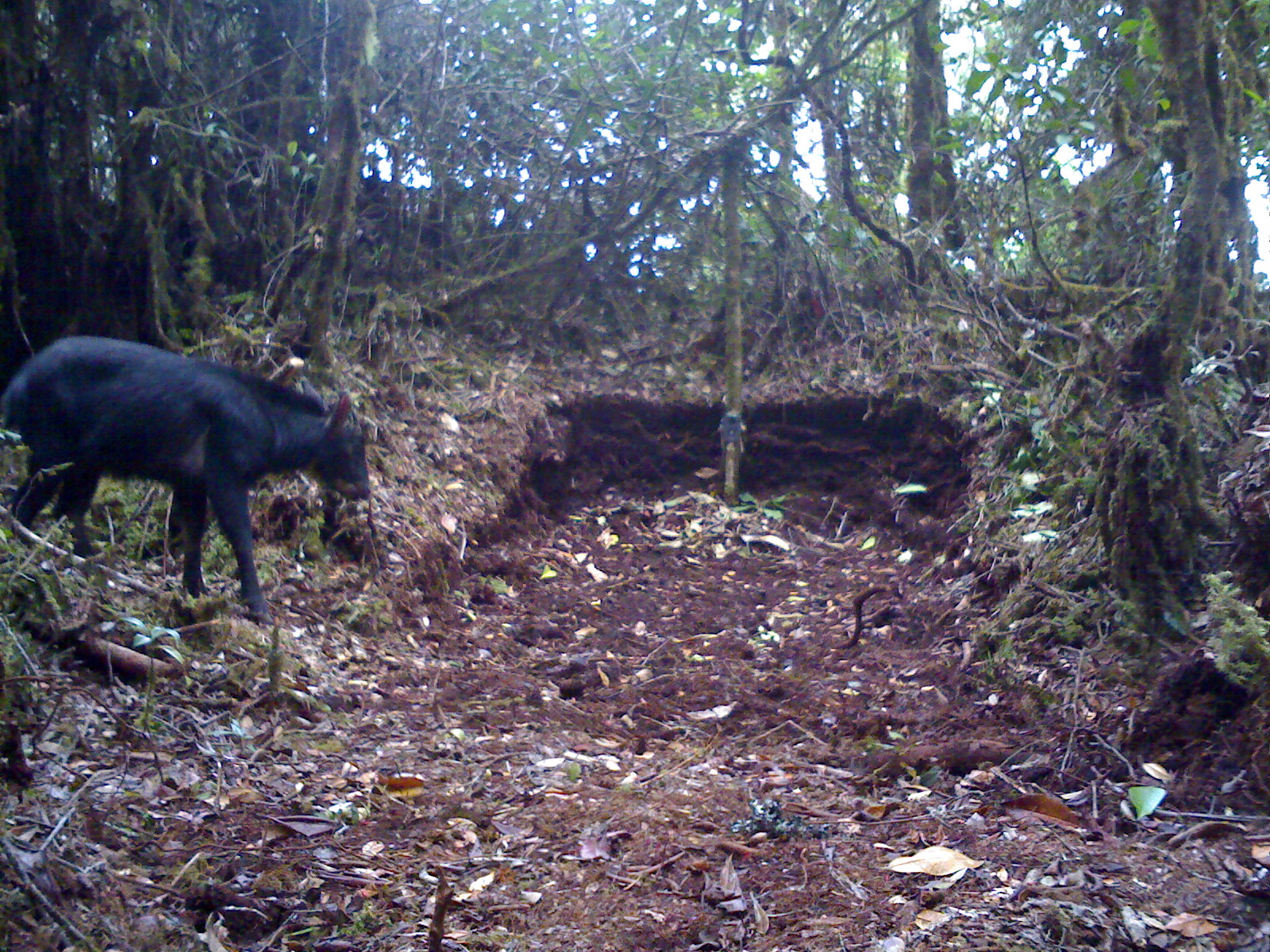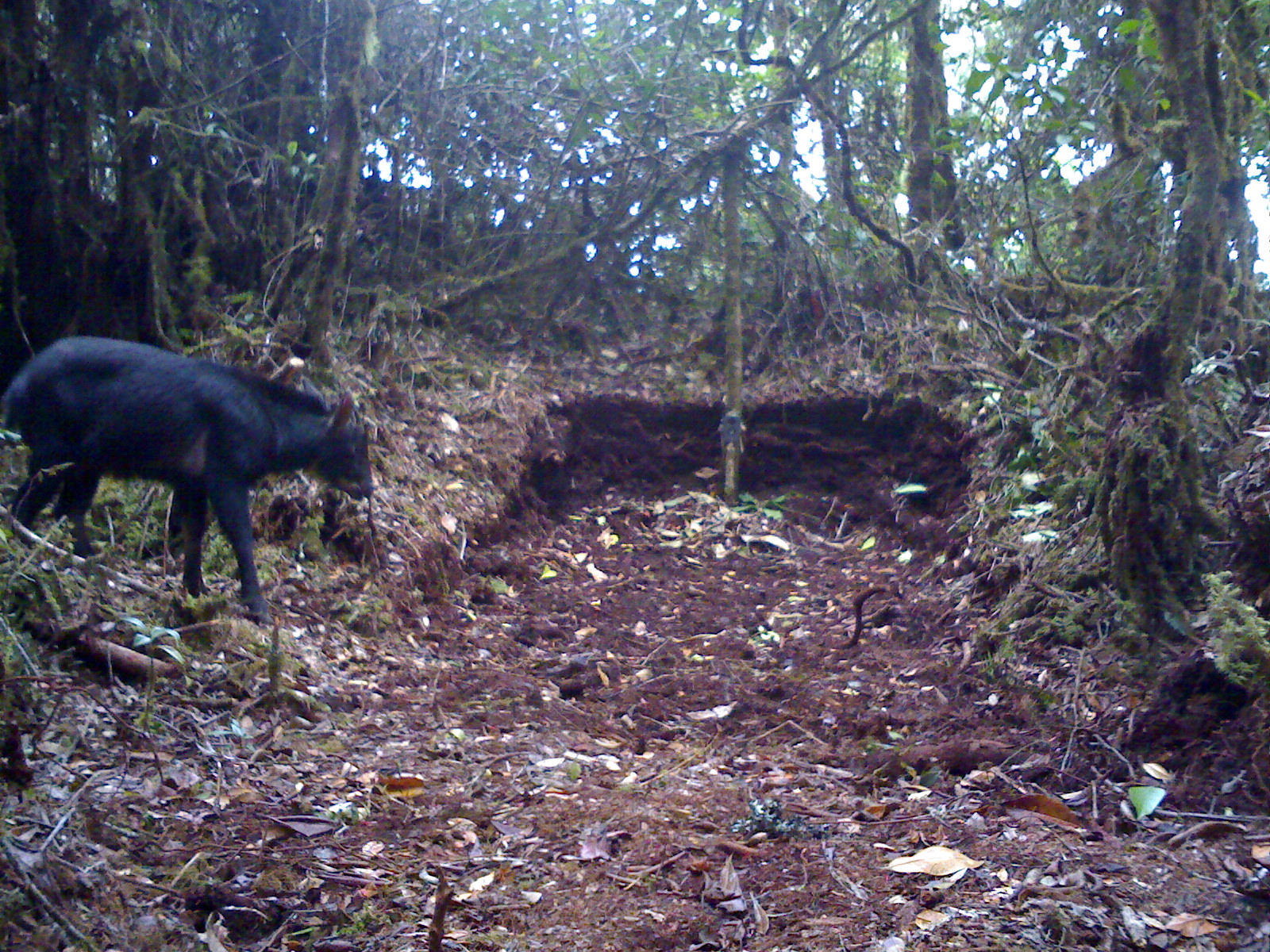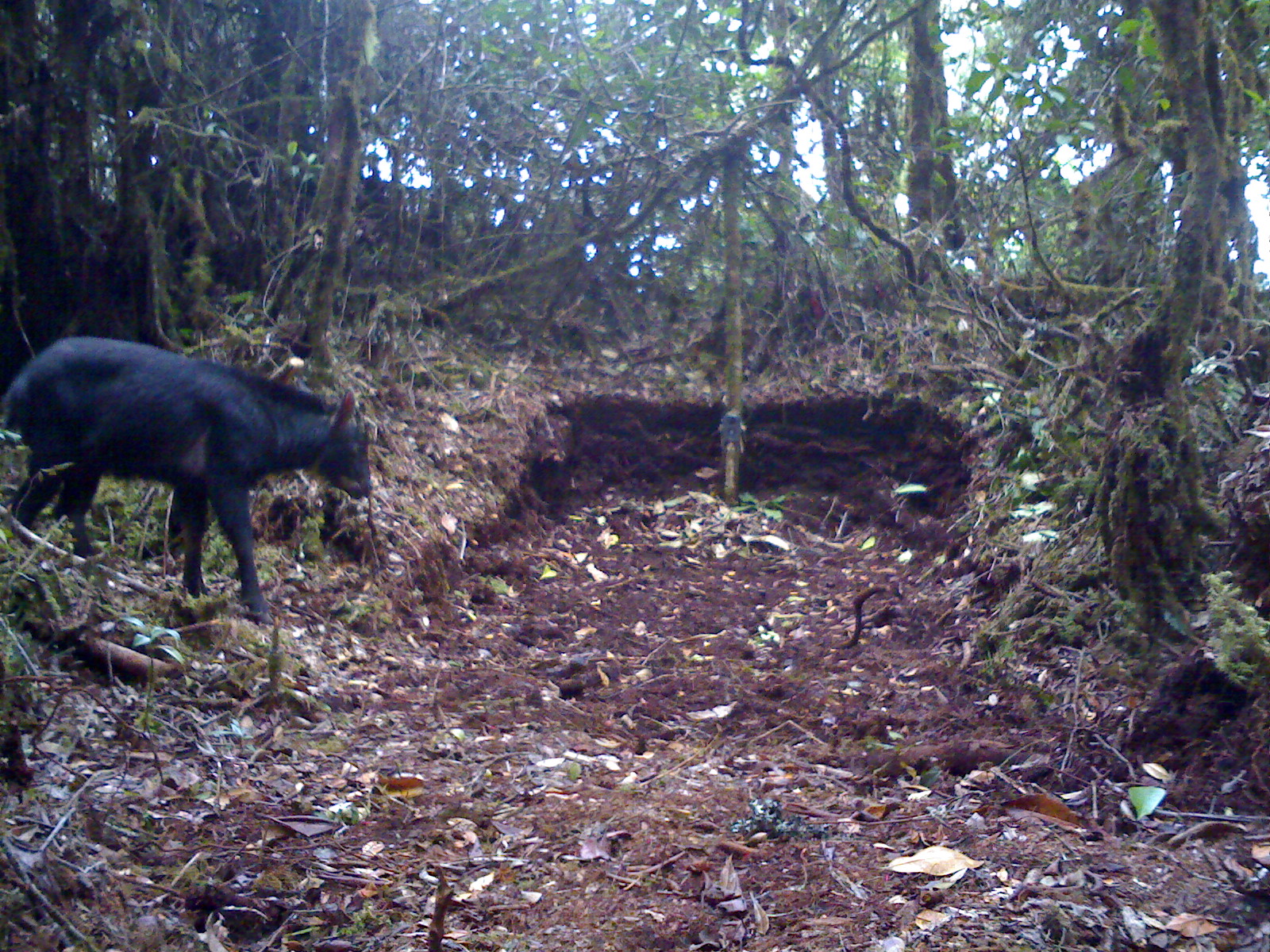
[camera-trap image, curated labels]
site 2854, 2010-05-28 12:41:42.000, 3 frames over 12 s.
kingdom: Animalia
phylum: Chordata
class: Mammalia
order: Artiodactyla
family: Bovidae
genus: Capricornis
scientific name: Capricornis sumatraensis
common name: southern serow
Capricornis sumatraensis (southern serow), count 1.